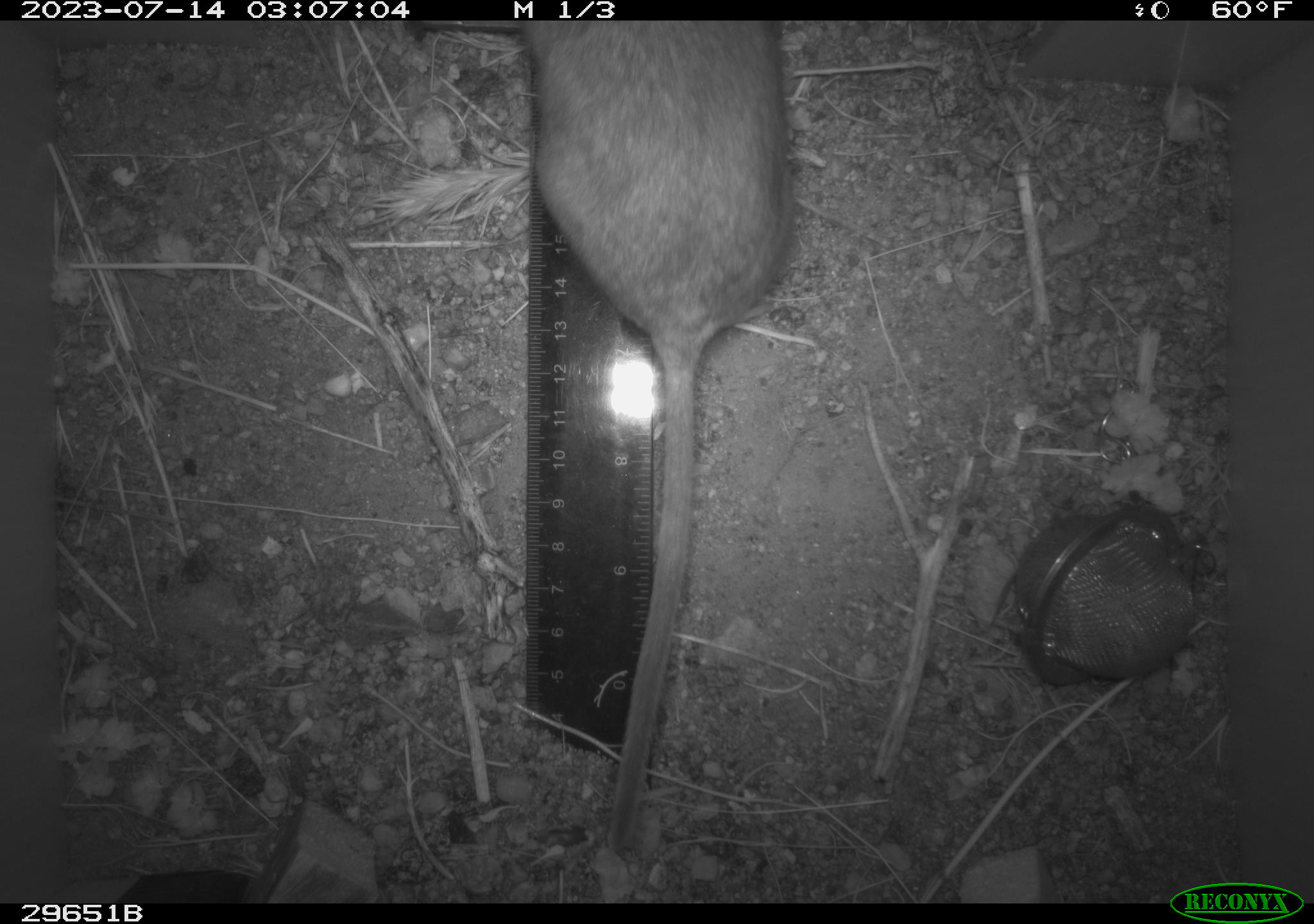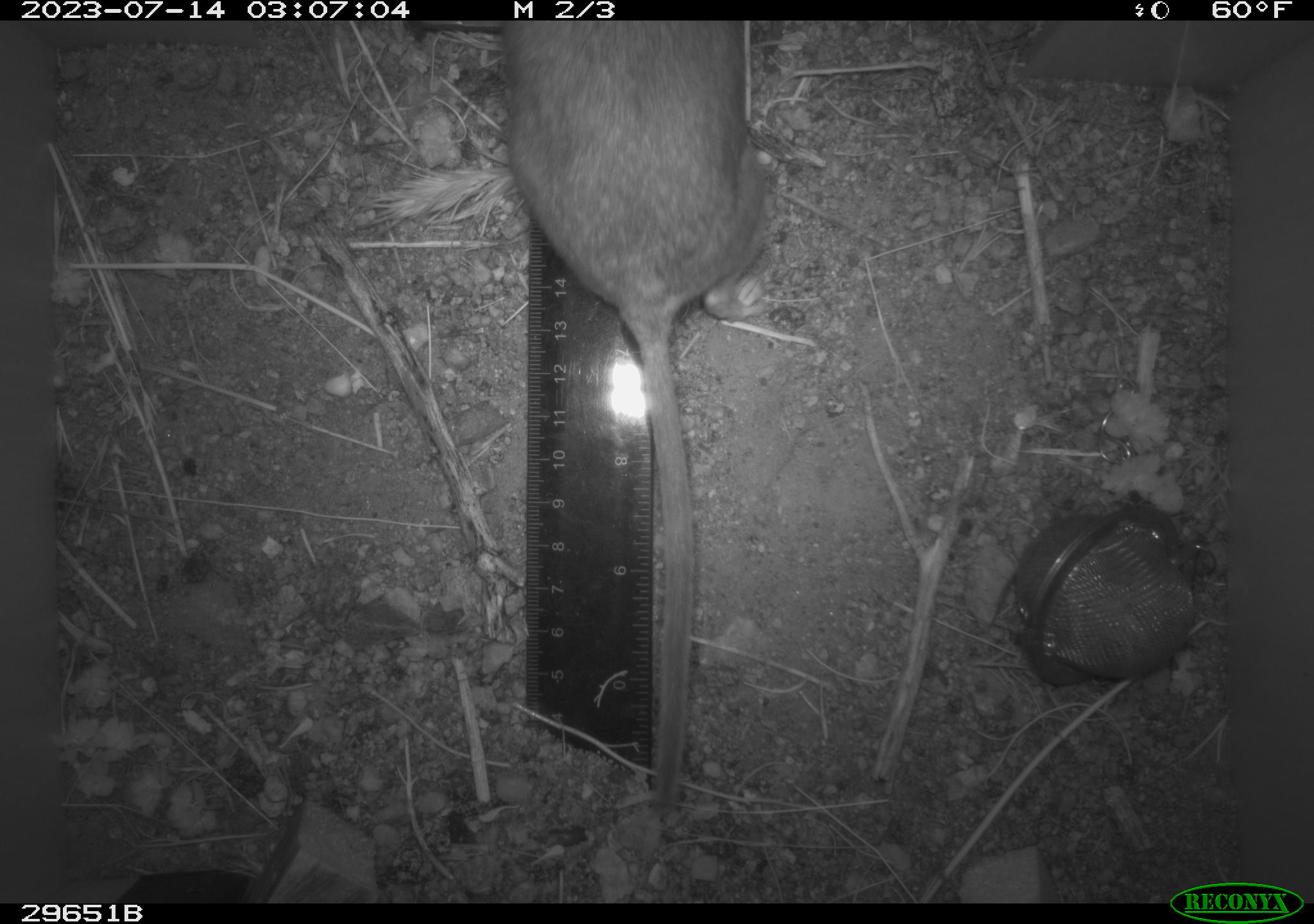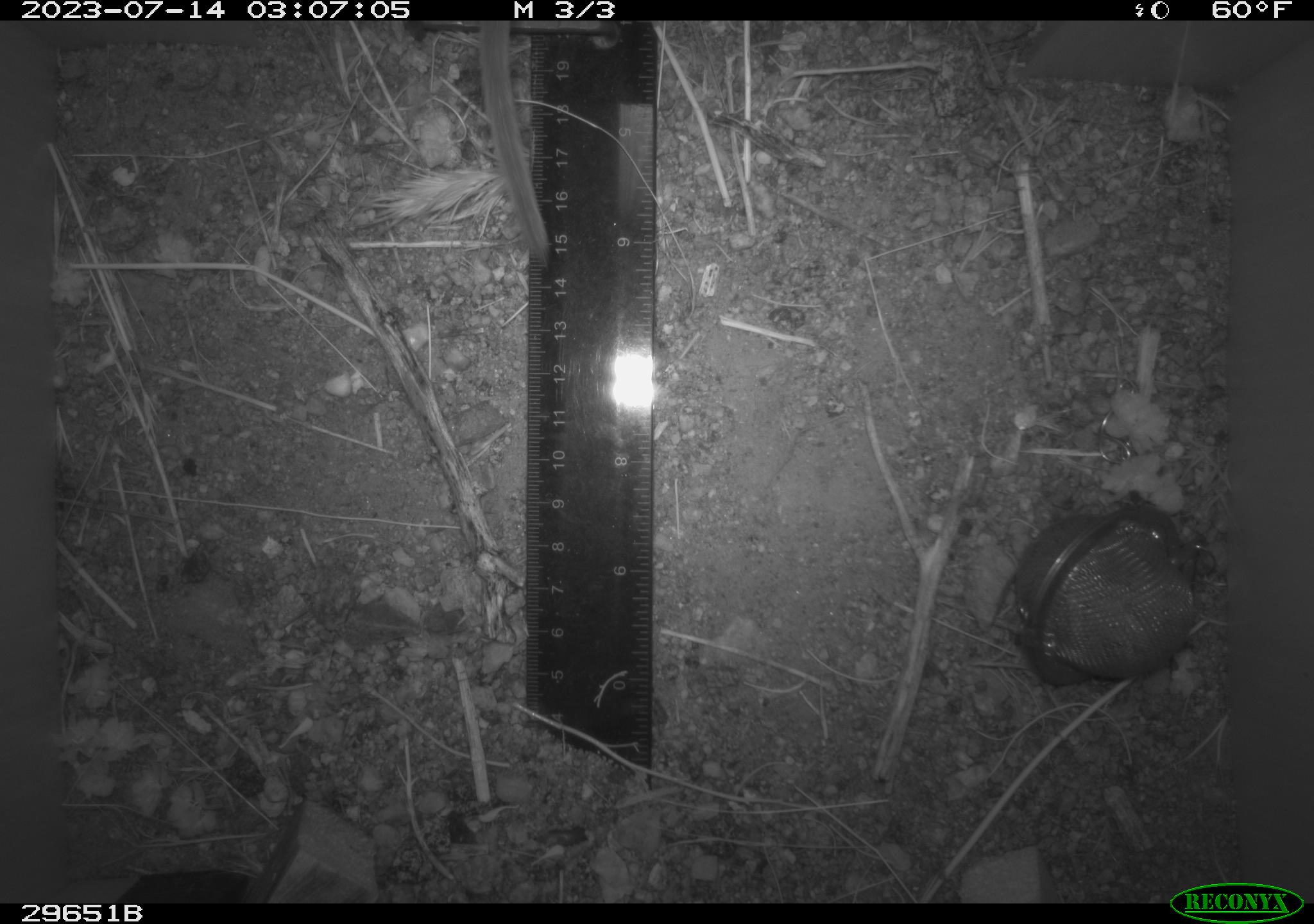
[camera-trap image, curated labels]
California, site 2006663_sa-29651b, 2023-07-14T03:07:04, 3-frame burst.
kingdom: Animalia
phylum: Chordata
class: Mammalia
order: Rodentia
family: Cricetidae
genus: Neotoma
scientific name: Neotoma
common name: pack rat or woodrat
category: neotoma species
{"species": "neotoma species (pack rat or woodrat) (Neotoma)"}